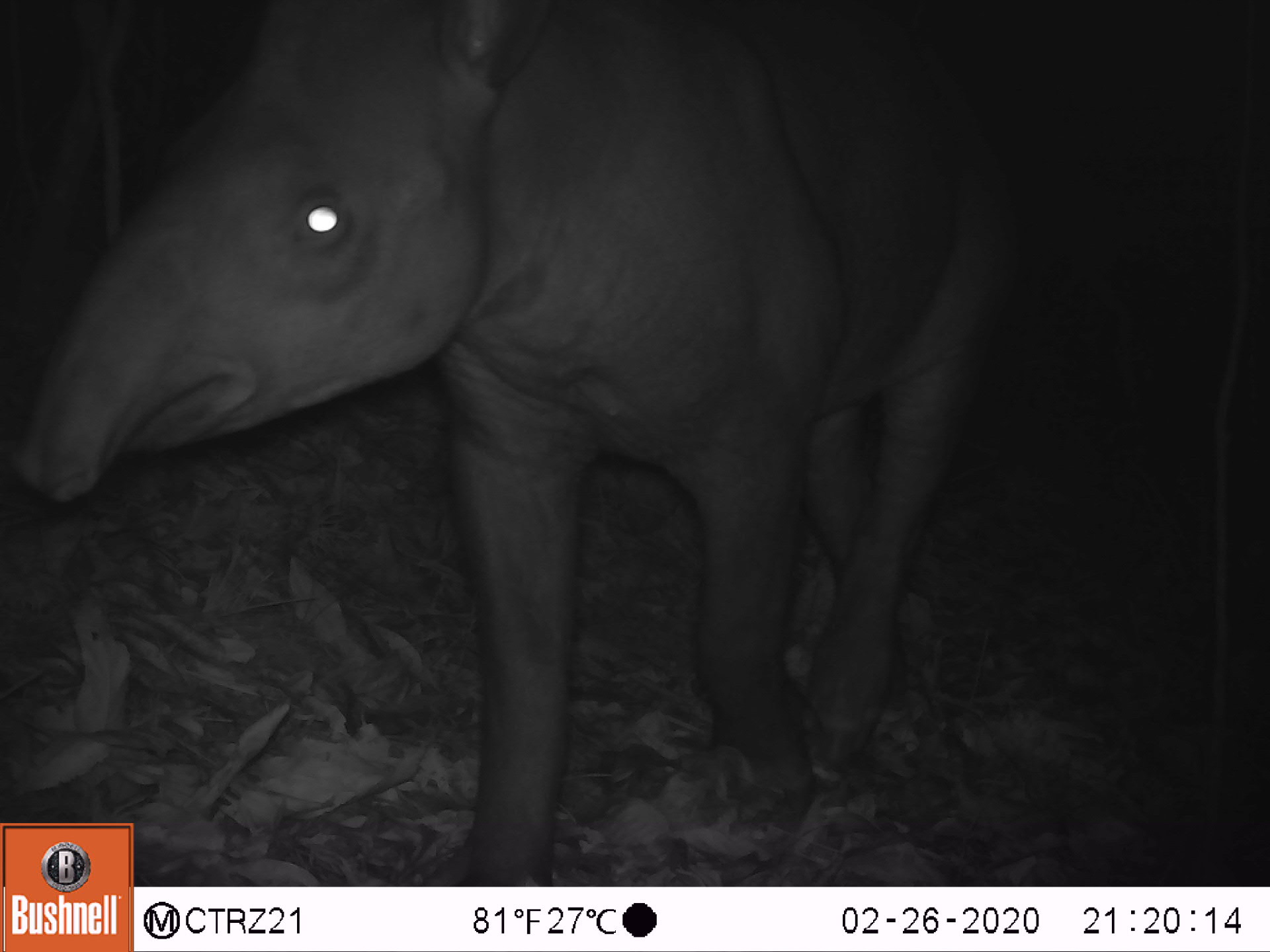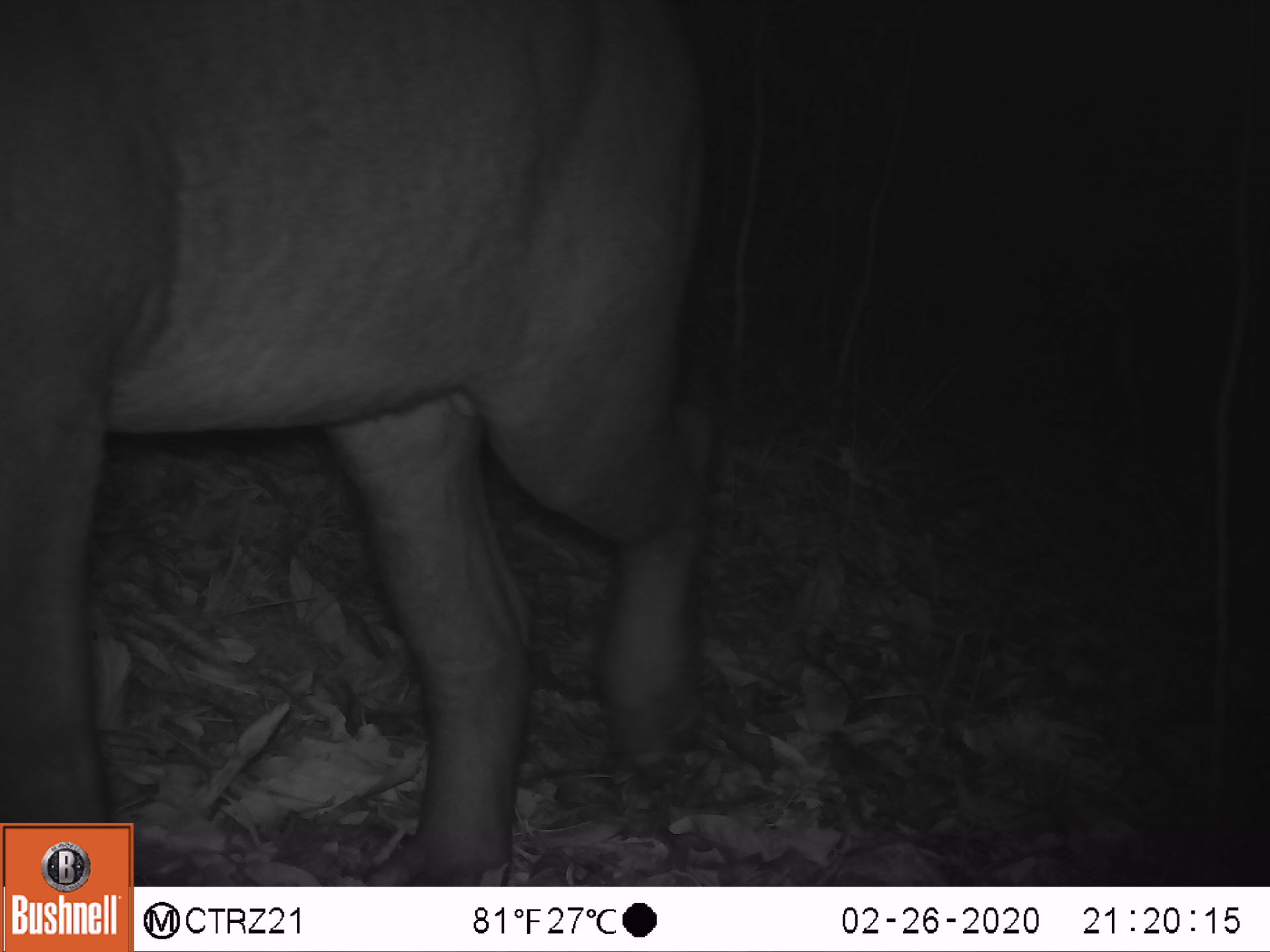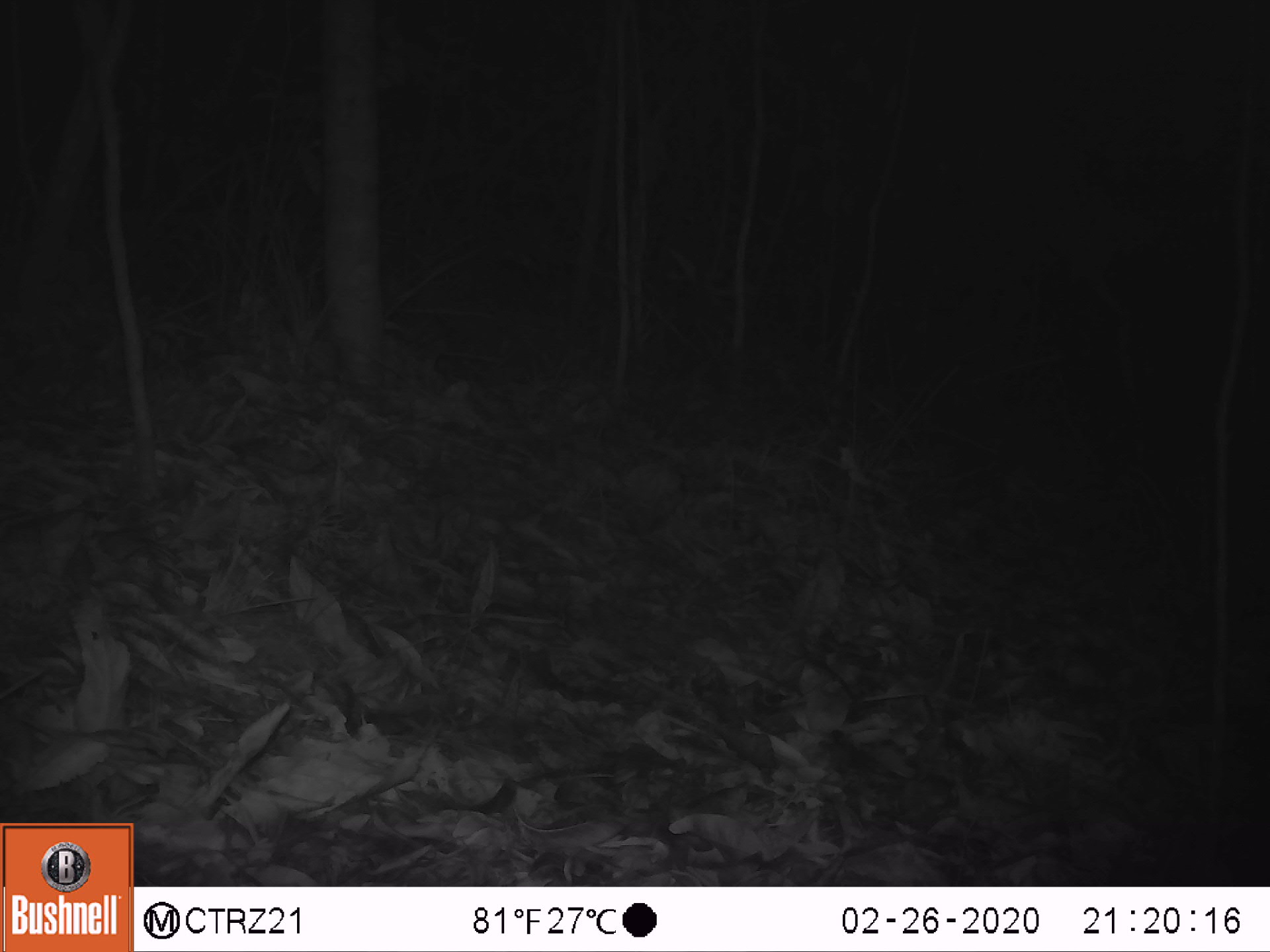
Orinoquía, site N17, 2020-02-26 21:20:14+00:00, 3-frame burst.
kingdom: Animalia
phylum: Chordata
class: Mammalia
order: Perissodactyla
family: Tapiridae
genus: Tapirus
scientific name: Tapirus terrestris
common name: lowland tapir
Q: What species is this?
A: Lowland tapir (Tapirus terrestris).